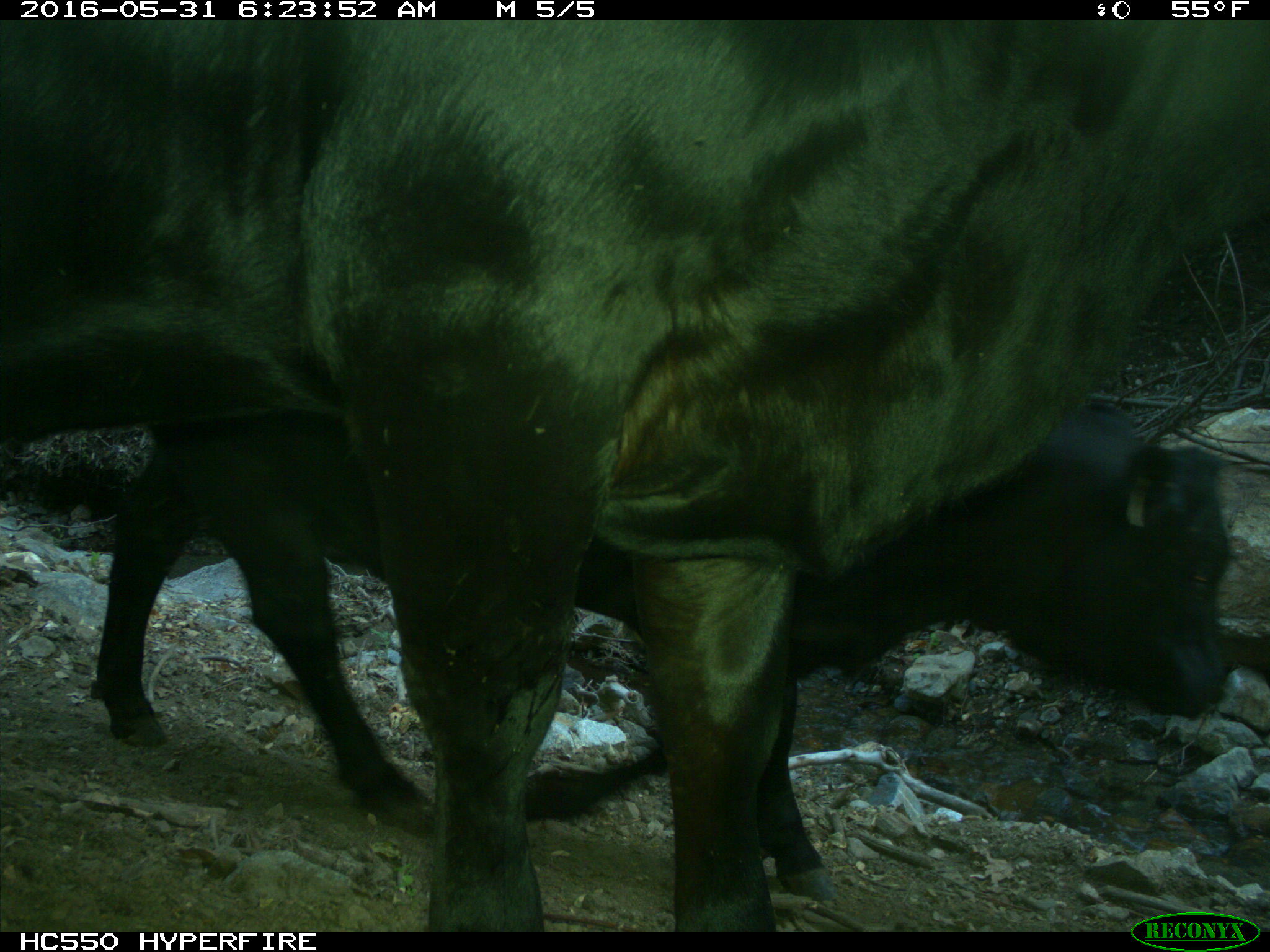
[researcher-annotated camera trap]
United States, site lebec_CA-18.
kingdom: Animalia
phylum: Chordata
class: Mammalia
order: Artiodactyla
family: Bovidae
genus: Bos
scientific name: Bos taurus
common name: domestic cow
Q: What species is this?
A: Bos taurus (domestic cow).